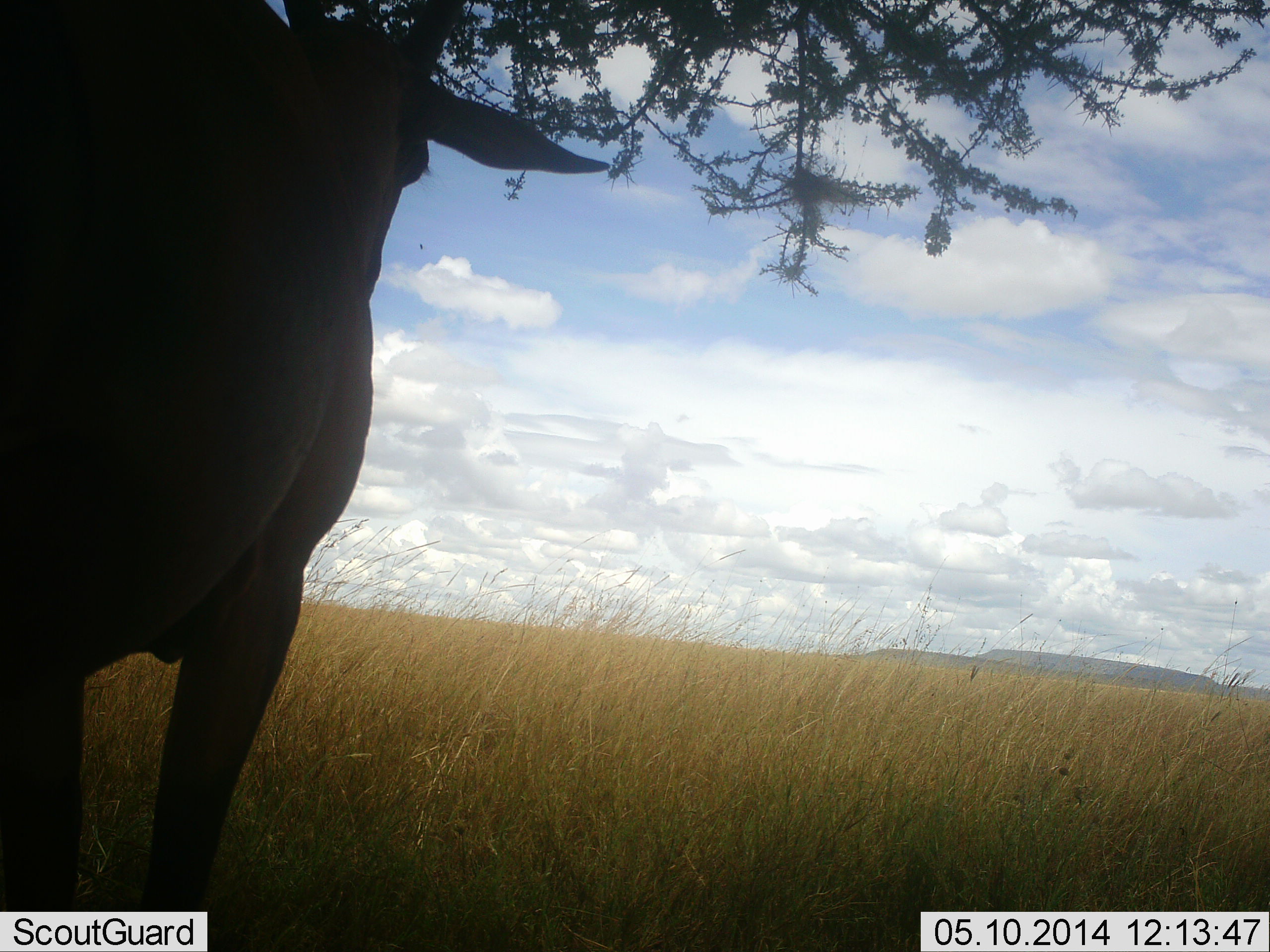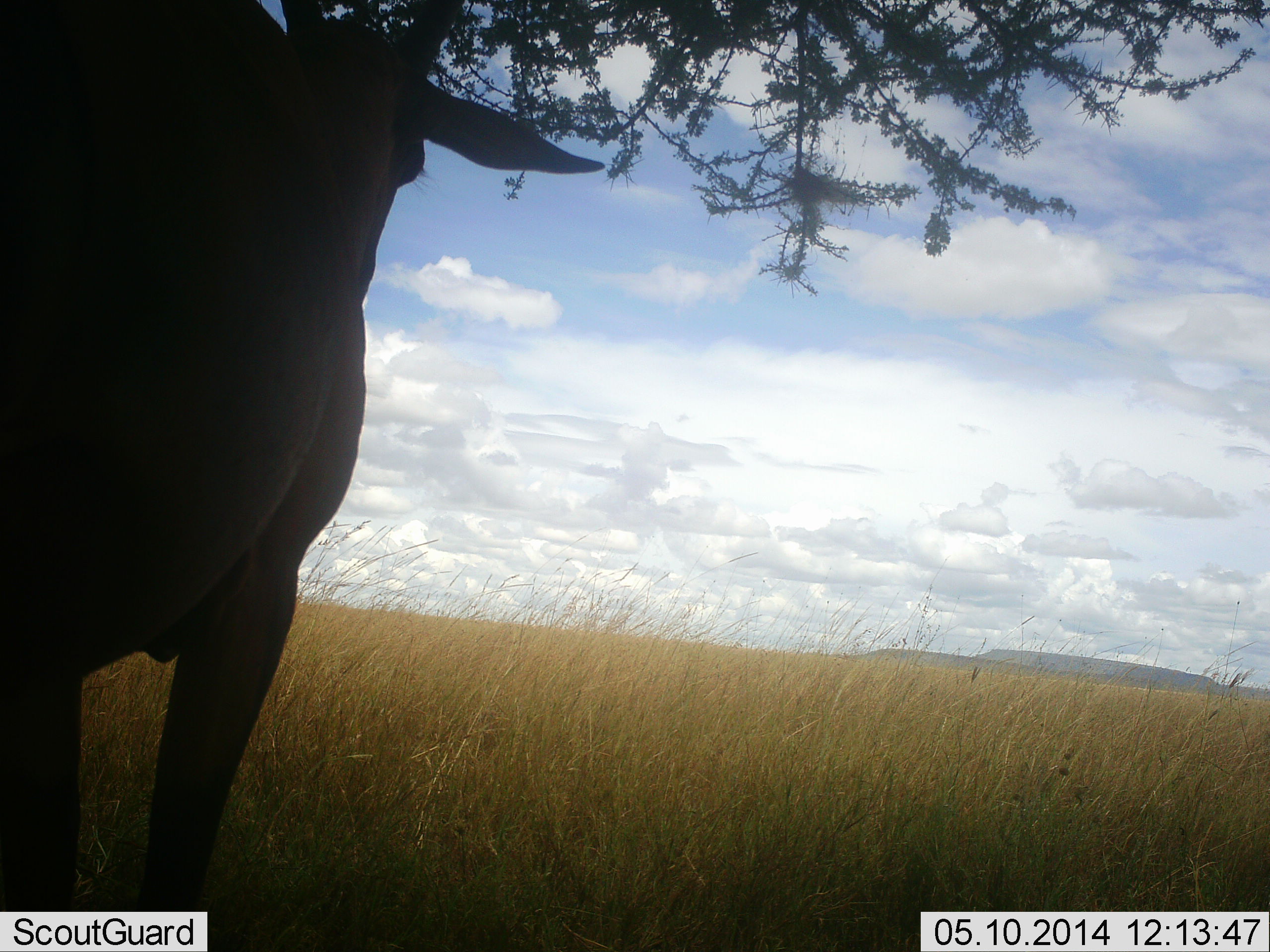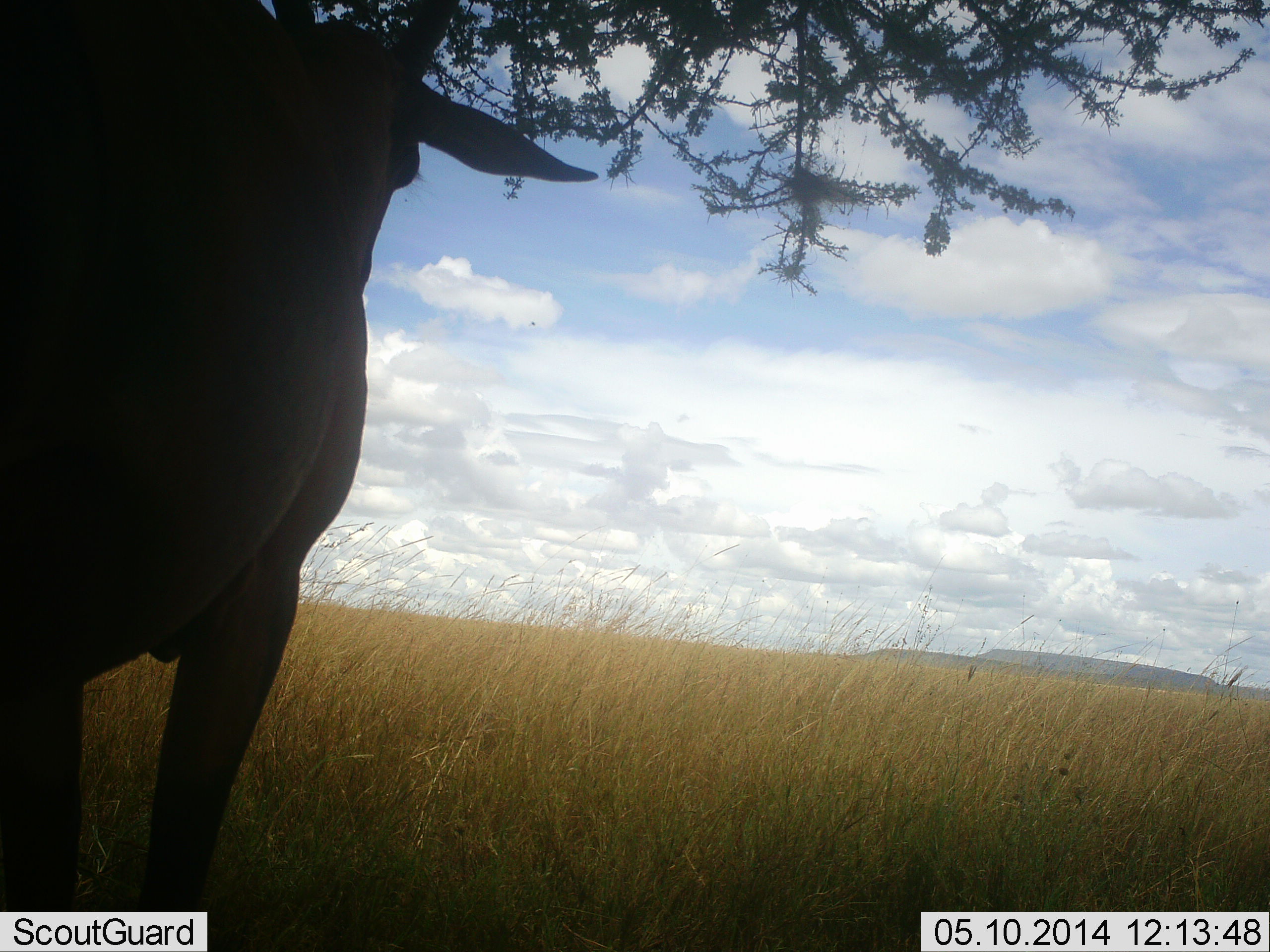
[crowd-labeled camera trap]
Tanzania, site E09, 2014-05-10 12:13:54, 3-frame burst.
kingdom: Animalia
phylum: Chordata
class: Mammalia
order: Artiodactyla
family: Bovidae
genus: Alcelaphus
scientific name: Alcelaphus buselaphus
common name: hartebeest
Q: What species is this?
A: Hartebeest (Alcelaphus buselaphus).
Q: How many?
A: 1.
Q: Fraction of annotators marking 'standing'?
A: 100%.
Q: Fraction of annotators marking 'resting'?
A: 12%.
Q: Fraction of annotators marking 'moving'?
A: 0%.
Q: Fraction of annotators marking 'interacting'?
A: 0%.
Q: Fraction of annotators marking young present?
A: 0%.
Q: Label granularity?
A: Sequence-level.